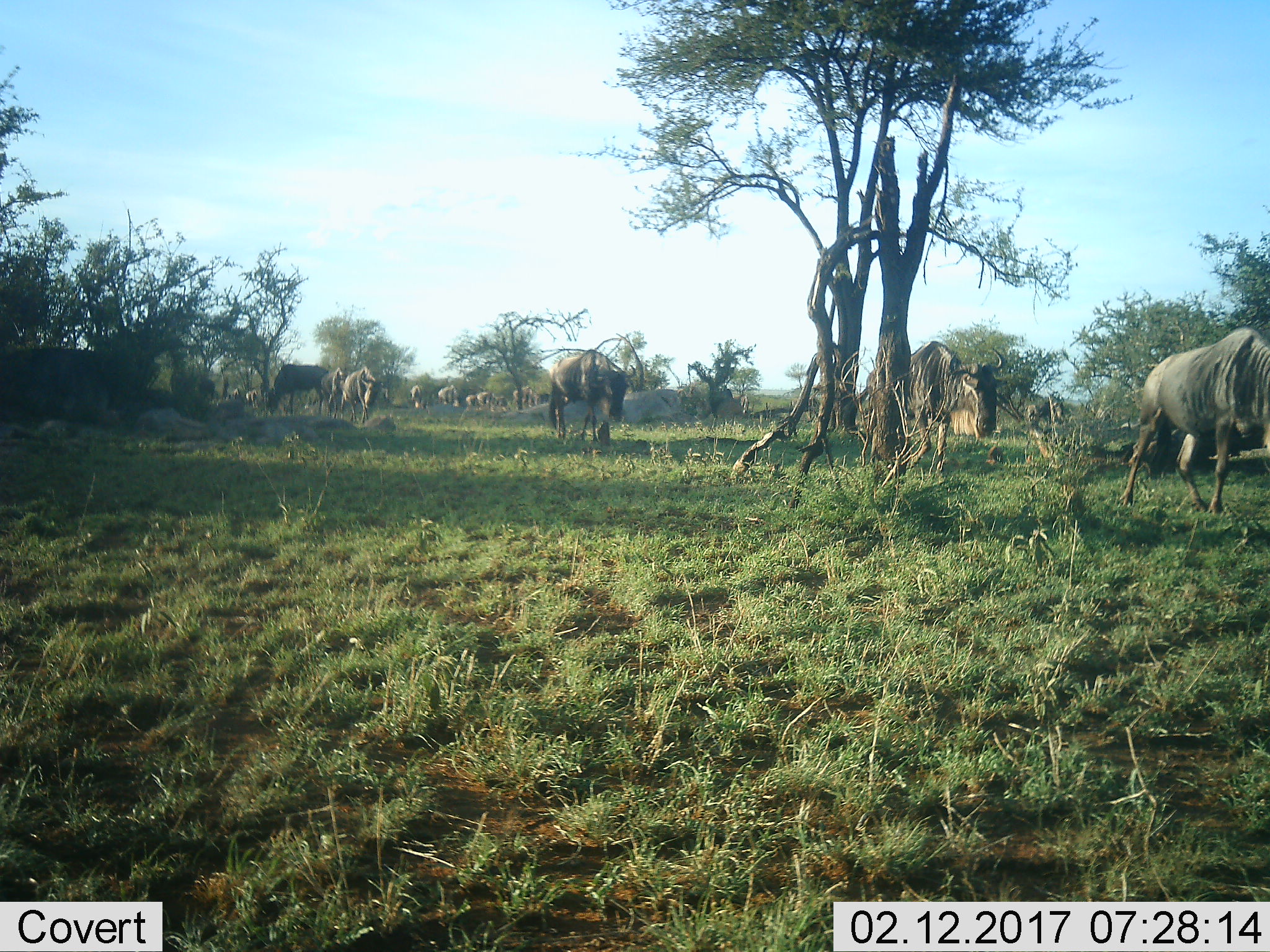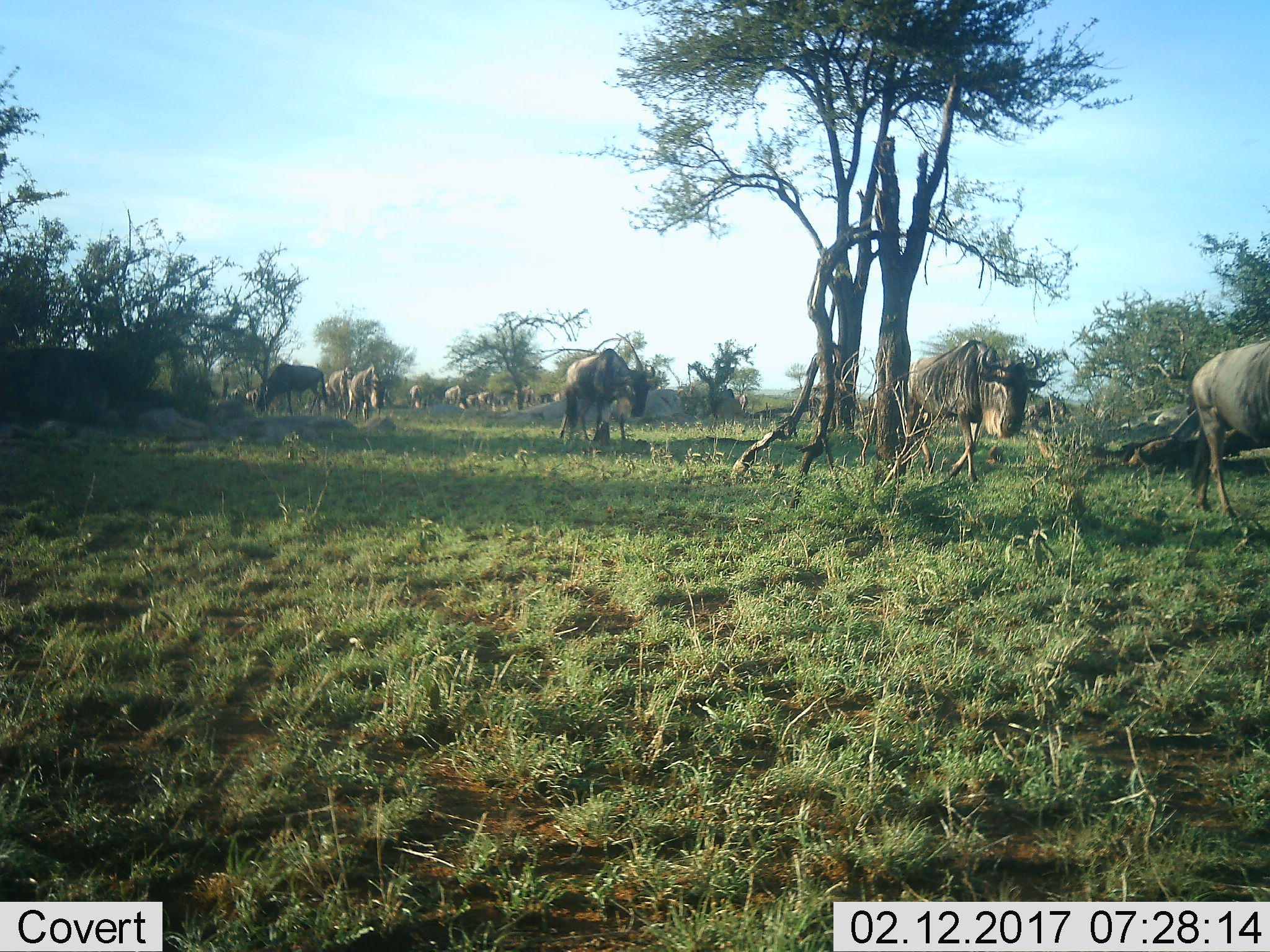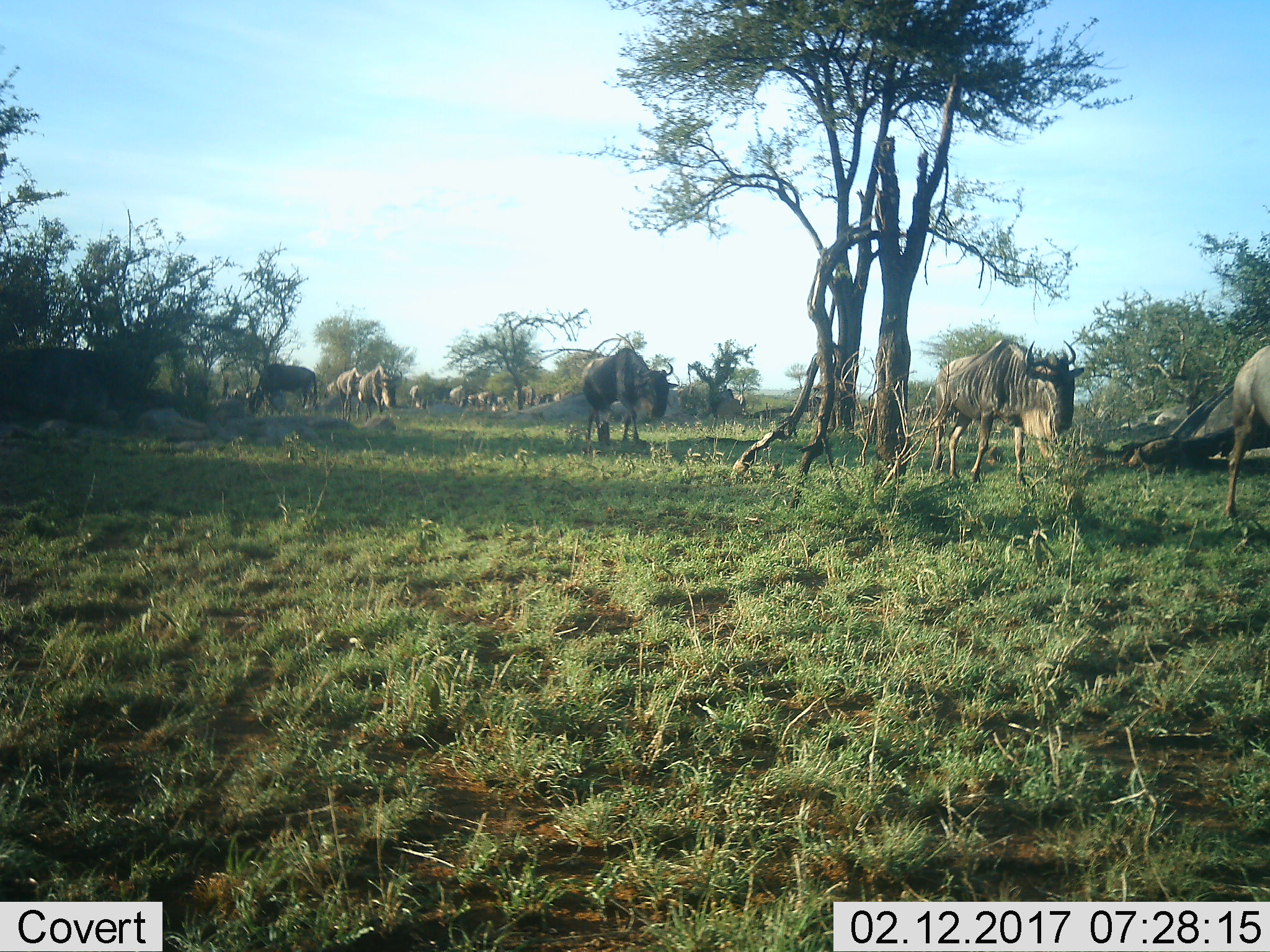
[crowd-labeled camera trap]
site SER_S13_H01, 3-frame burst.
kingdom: Animalia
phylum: Chordata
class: Mammalia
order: Artiodactyla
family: Bovidae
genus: Connochaetes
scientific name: Connochaetes taurinus taurinus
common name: blue wildebeest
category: wildebeestblue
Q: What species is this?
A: Wildebeestblue (blue wildebeest) (Connochaetes taurinus taurinus).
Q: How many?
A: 11-50.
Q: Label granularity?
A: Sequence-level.